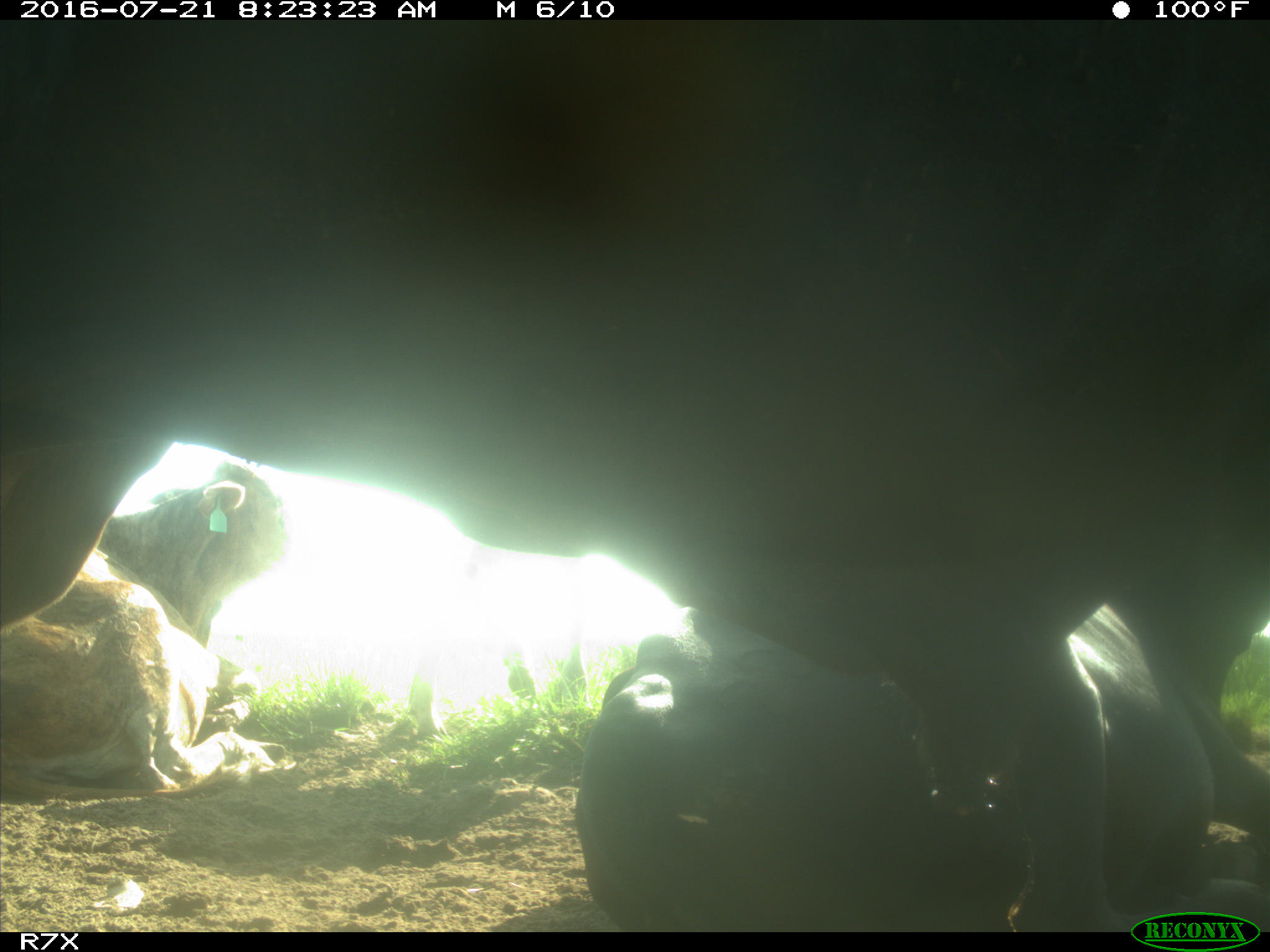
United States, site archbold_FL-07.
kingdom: Animalia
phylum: Chordata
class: Mammalia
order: Artiodactyla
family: Bovidae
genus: Bos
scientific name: Bos taurus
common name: domestic cow